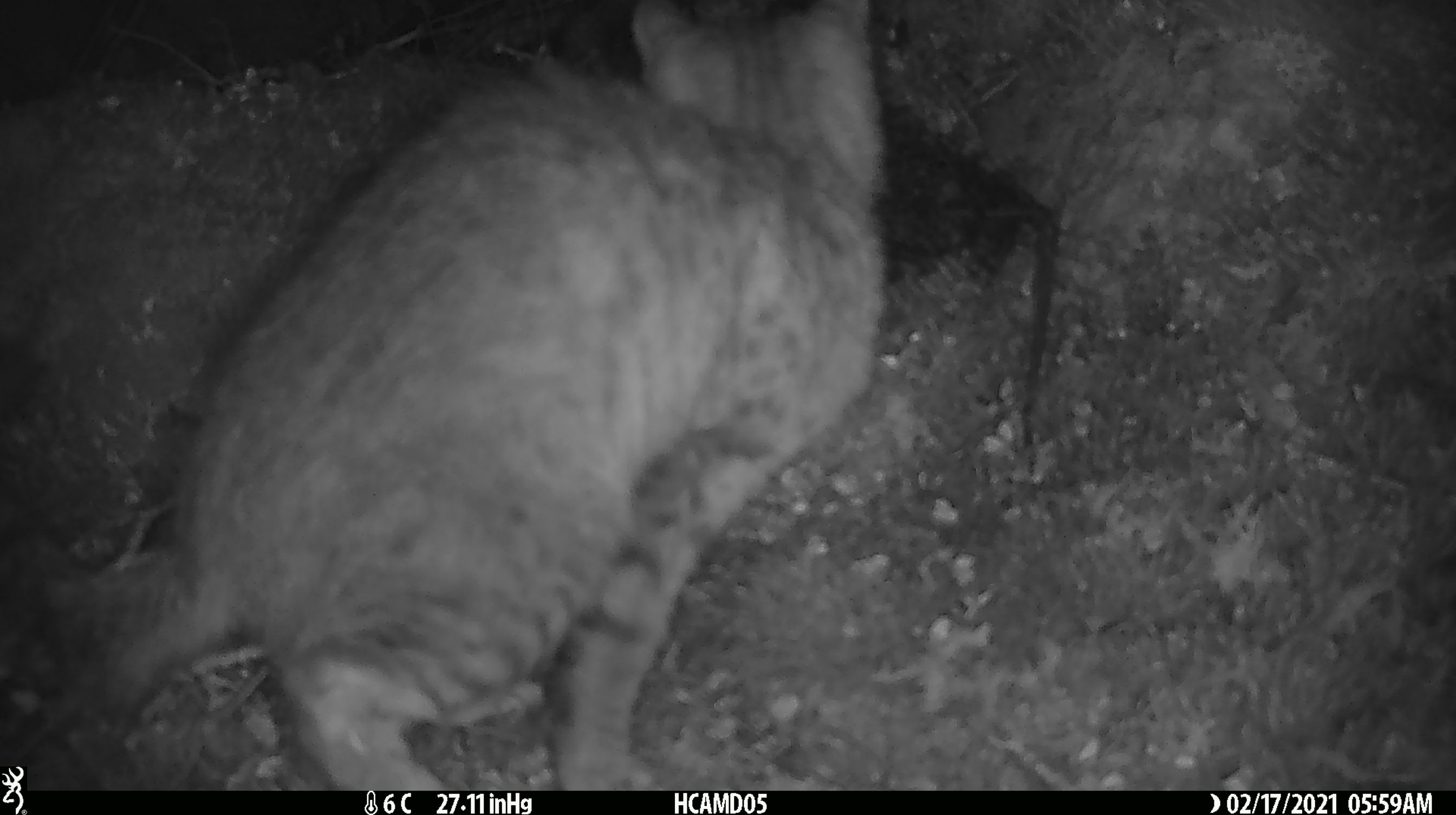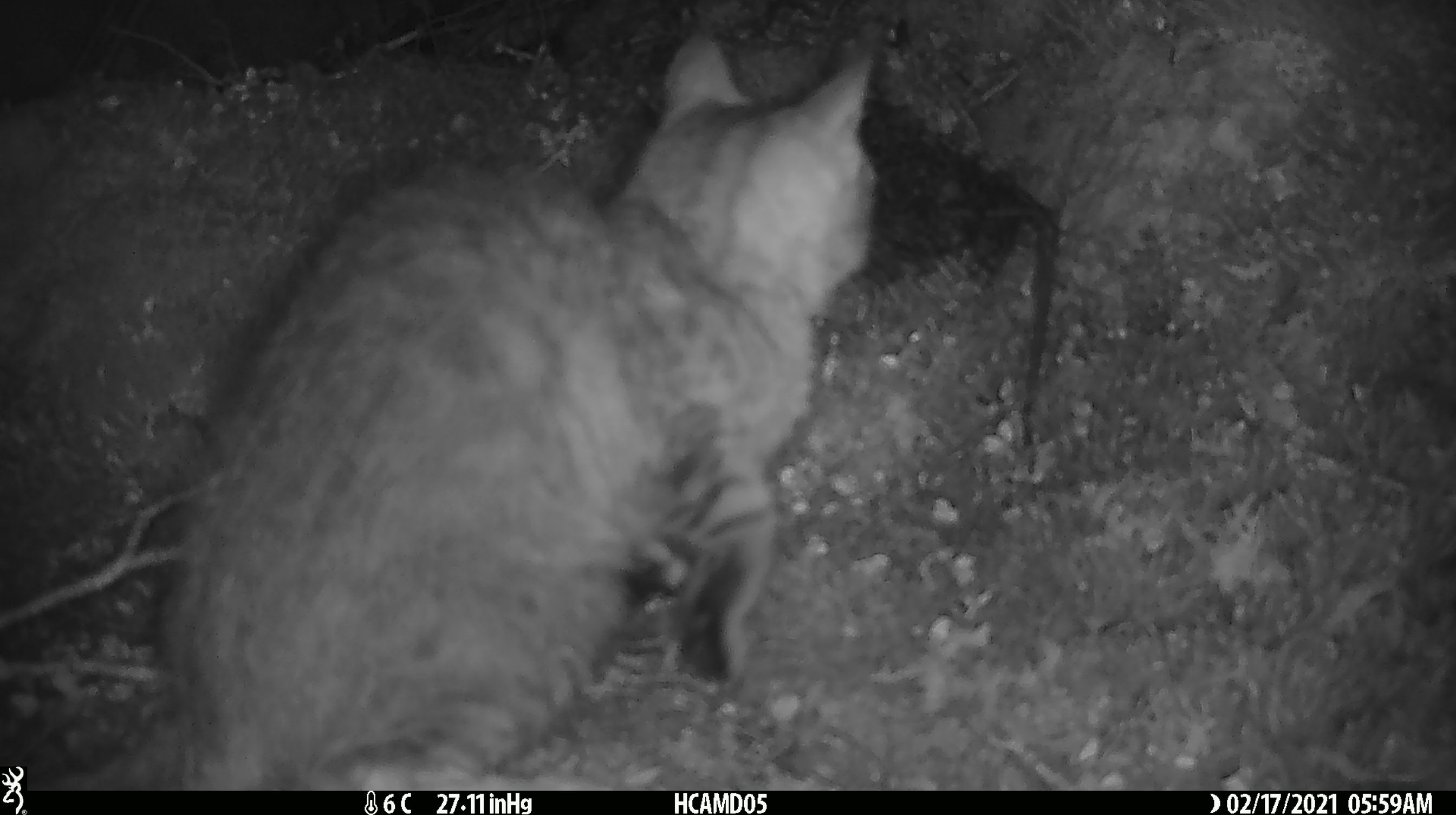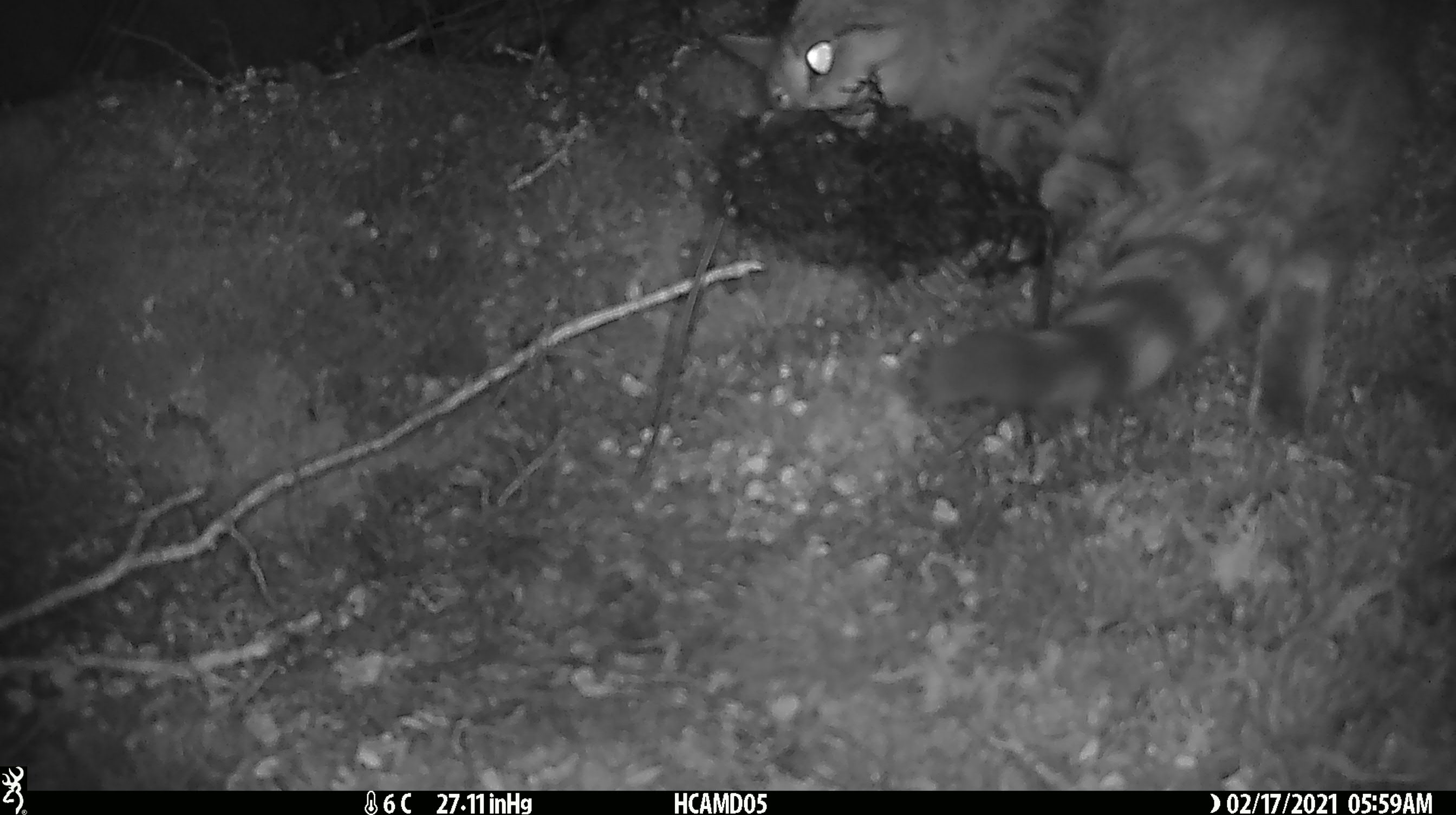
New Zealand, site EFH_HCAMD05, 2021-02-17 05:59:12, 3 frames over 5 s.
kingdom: Animalia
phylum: Chordata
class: Mammalia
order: Carnivora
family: Felidae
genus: Felis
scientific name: Felis catus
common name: domestic cat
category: cat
Cat (domestic cat) (Felis catus).